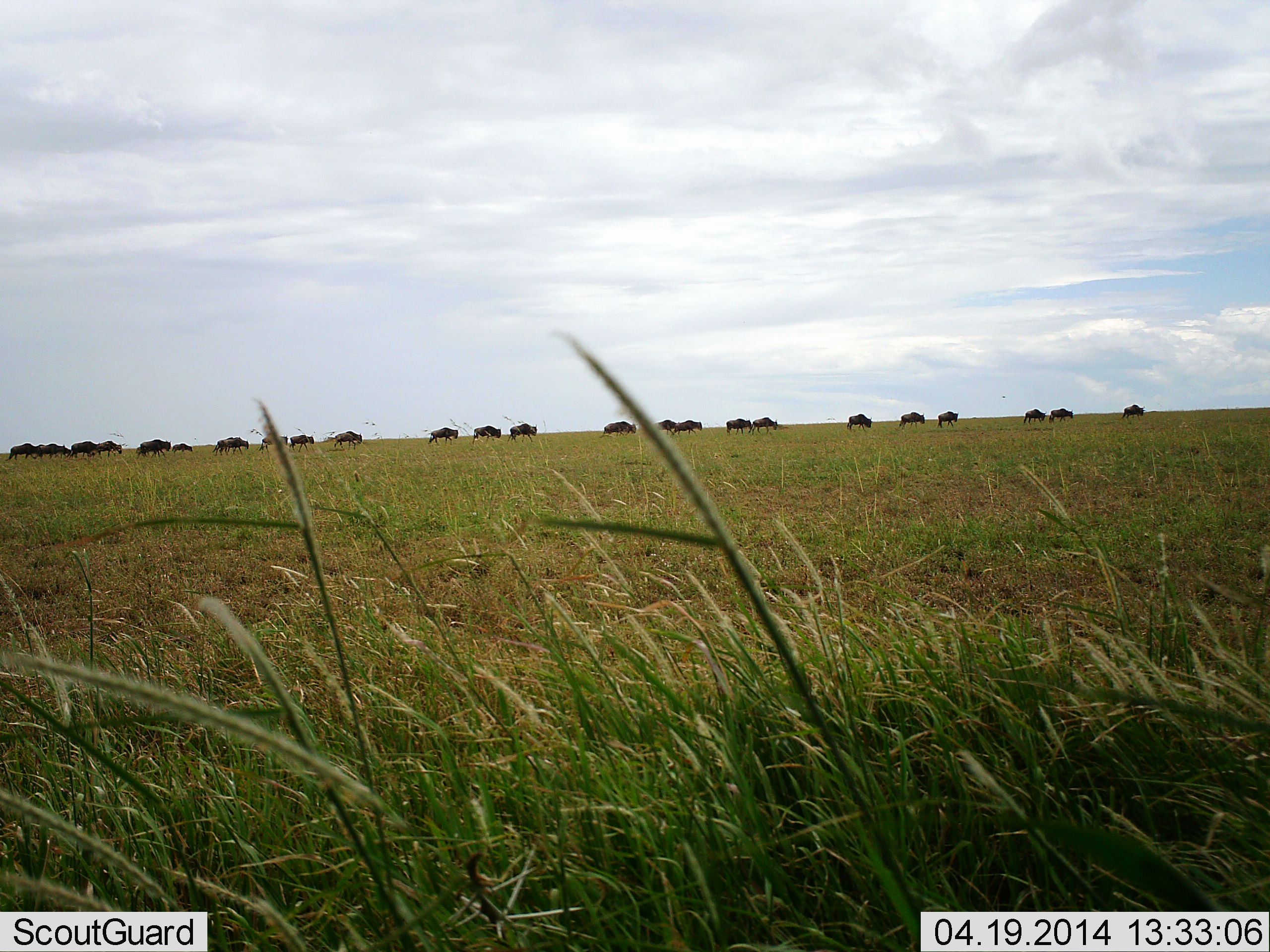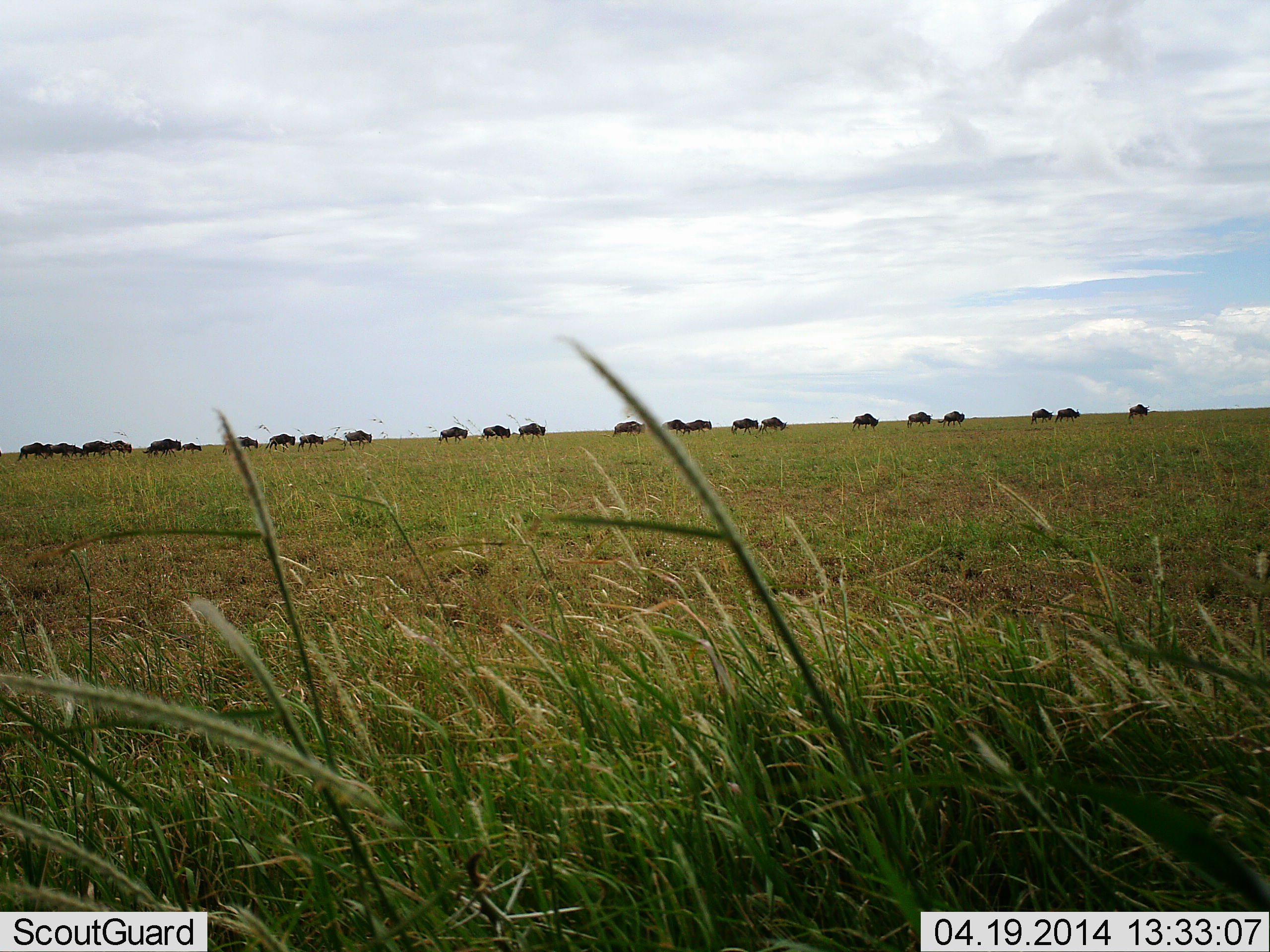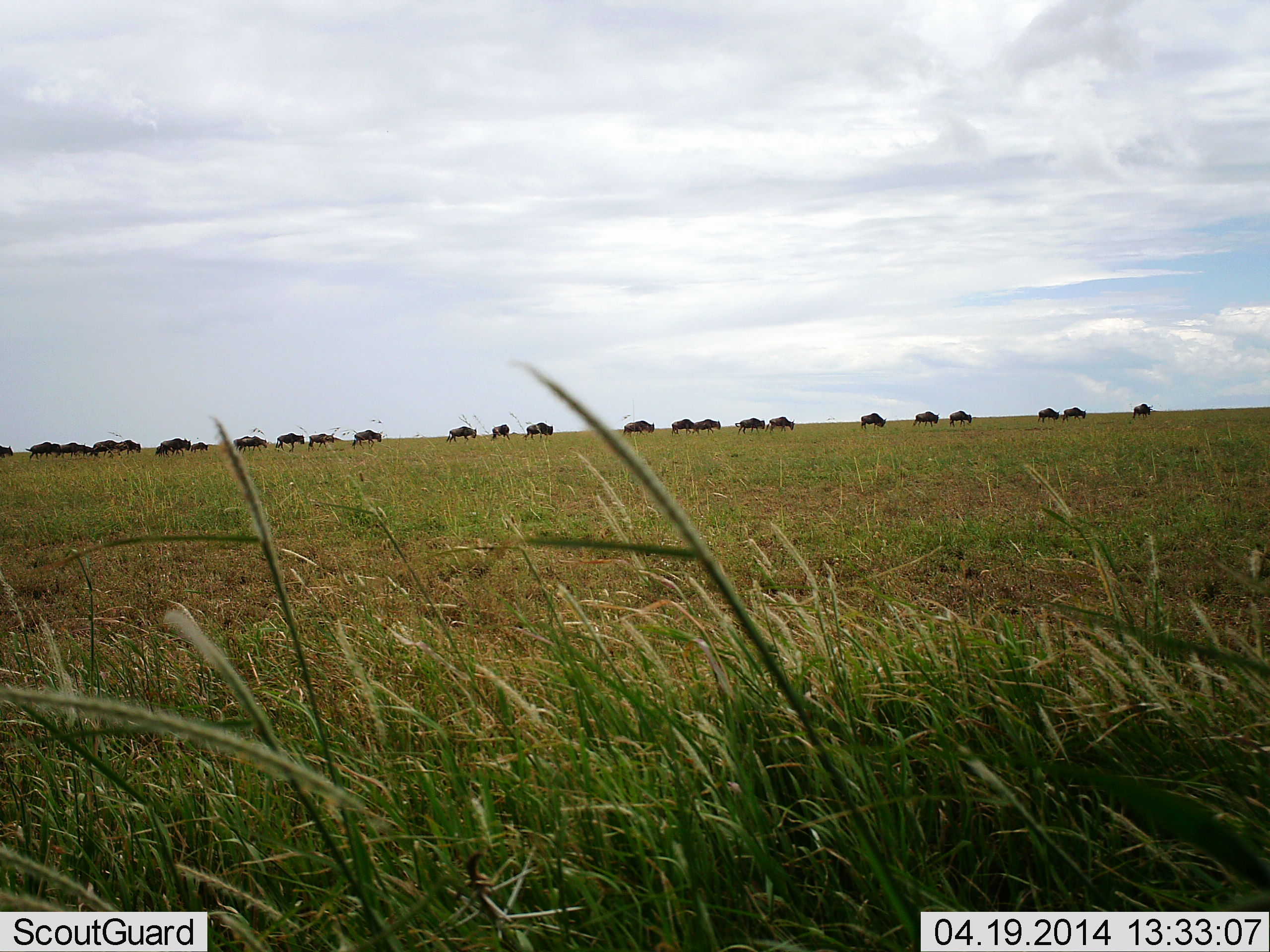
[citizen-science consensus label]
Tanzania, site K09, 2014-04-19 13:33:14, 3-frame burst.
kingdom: Animalia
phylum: Chordata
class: Mammalia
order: Artiodactyla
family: Bovidae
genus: Connochaetes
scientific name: Connochaetes taurinus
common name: blue wildebeest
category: wildebeest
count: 11-50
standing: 0%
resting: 0%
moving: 100%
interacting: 0%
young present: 0%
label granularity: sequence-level